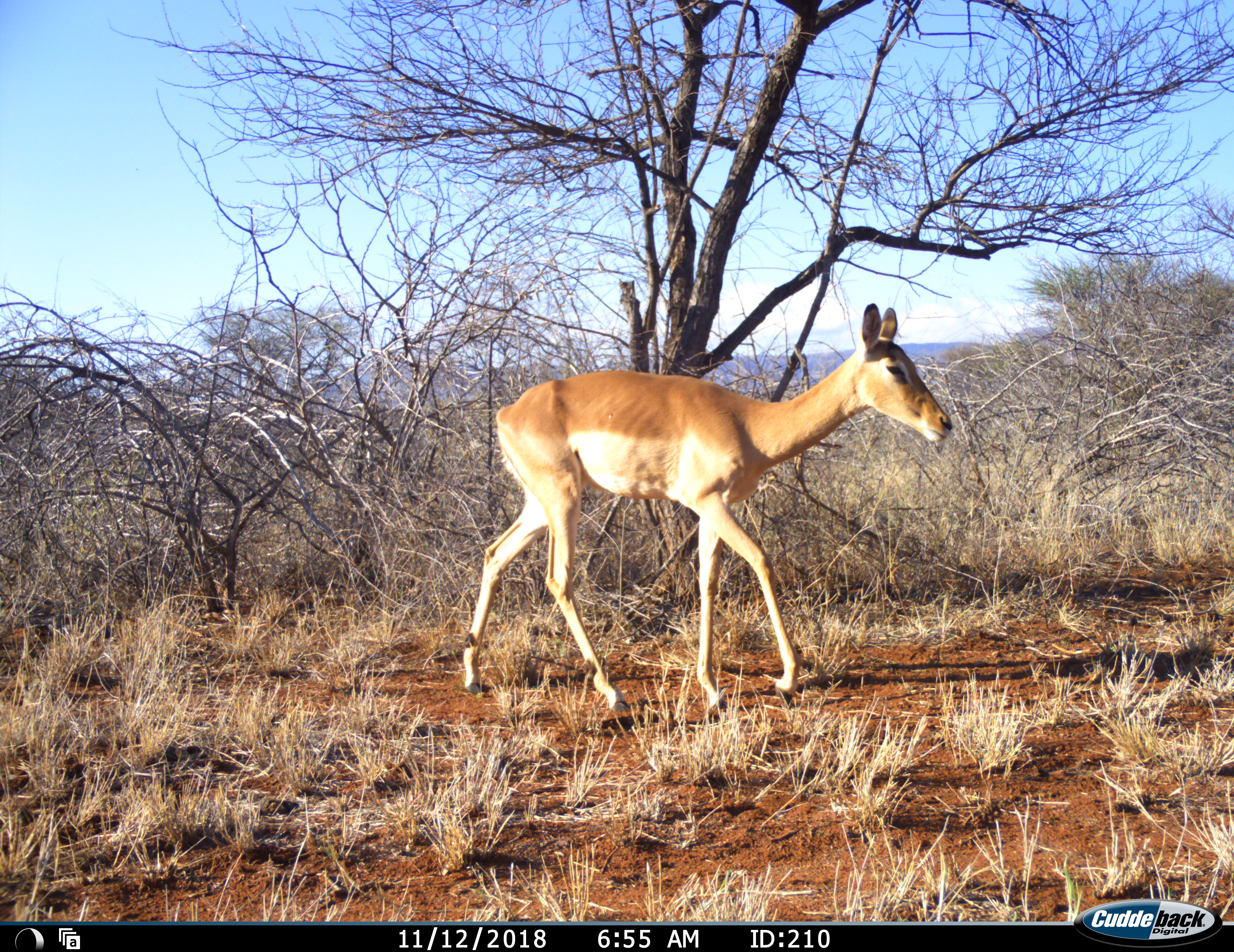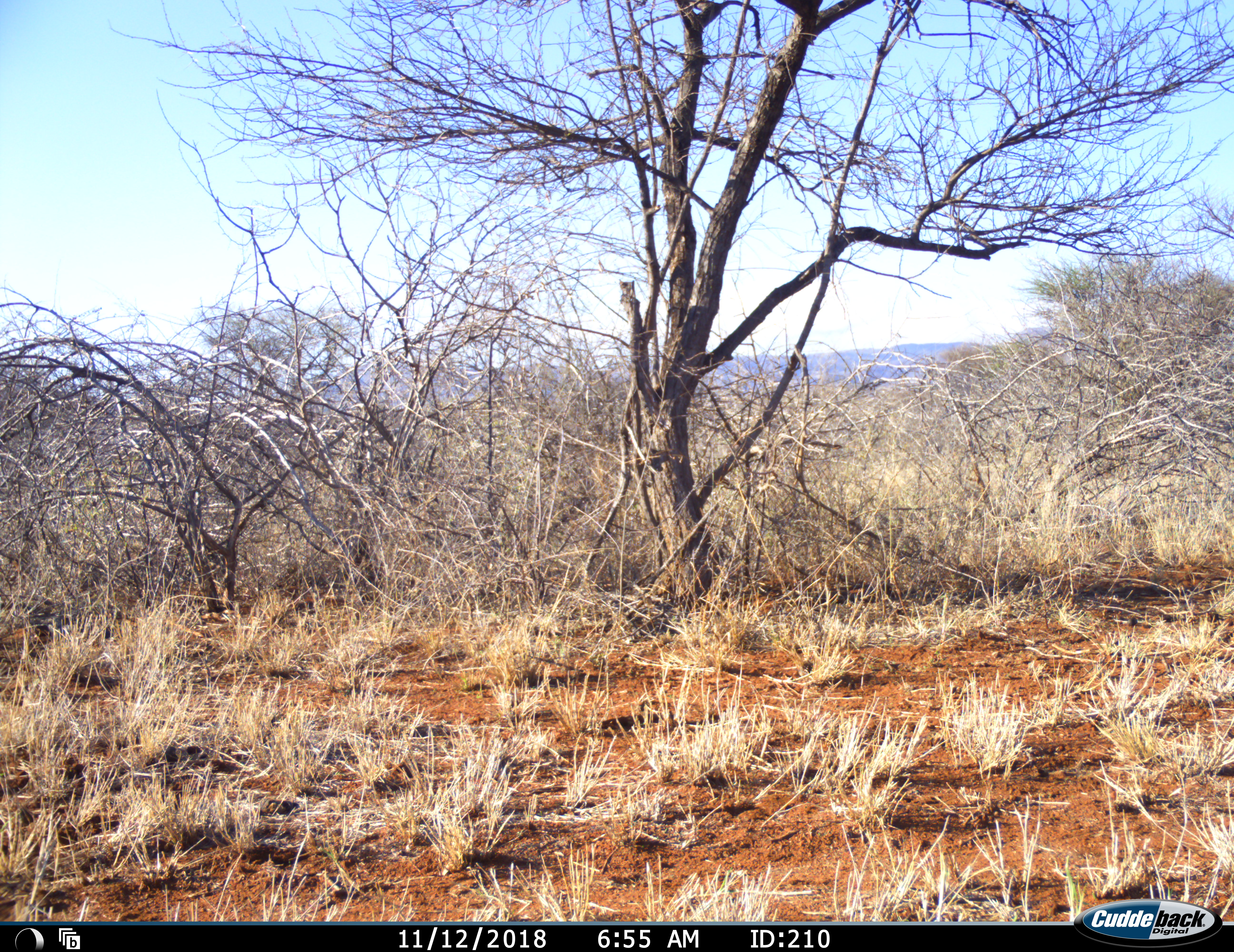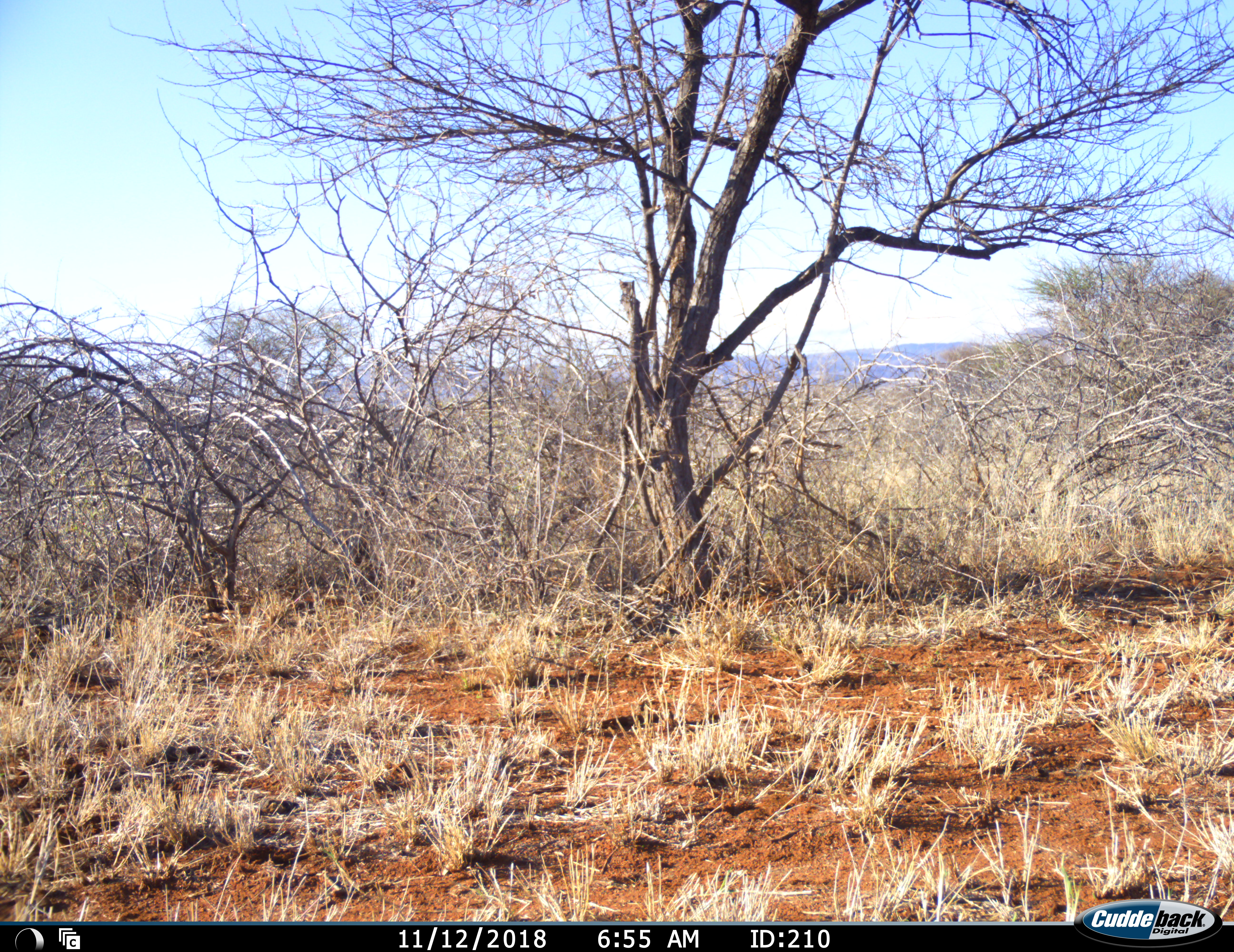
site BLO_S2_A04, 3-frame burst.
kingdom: Animalia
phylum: Chordata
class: Mammalia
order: Artiodactyla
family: Bovidae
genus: Aepyceros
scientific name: Aepyceros melampus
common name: impala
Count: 1.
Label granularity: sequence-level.